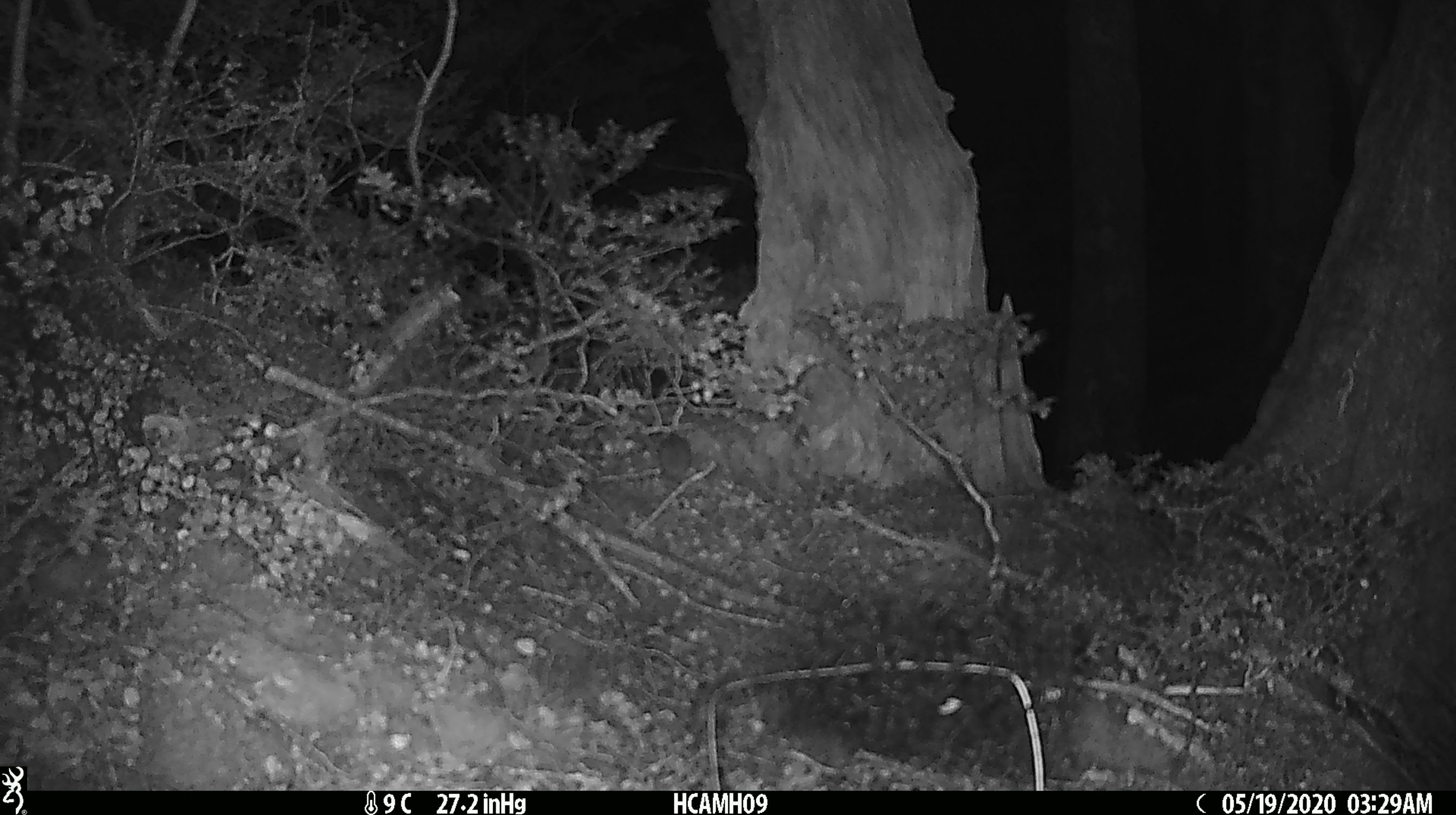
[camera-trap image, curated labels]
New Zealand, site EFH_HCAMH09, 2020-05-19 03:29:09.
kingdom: Animalia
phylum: Chordata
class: Mammalia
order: Rodentia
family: Muridae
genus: Mus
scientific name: Mus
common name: mouse